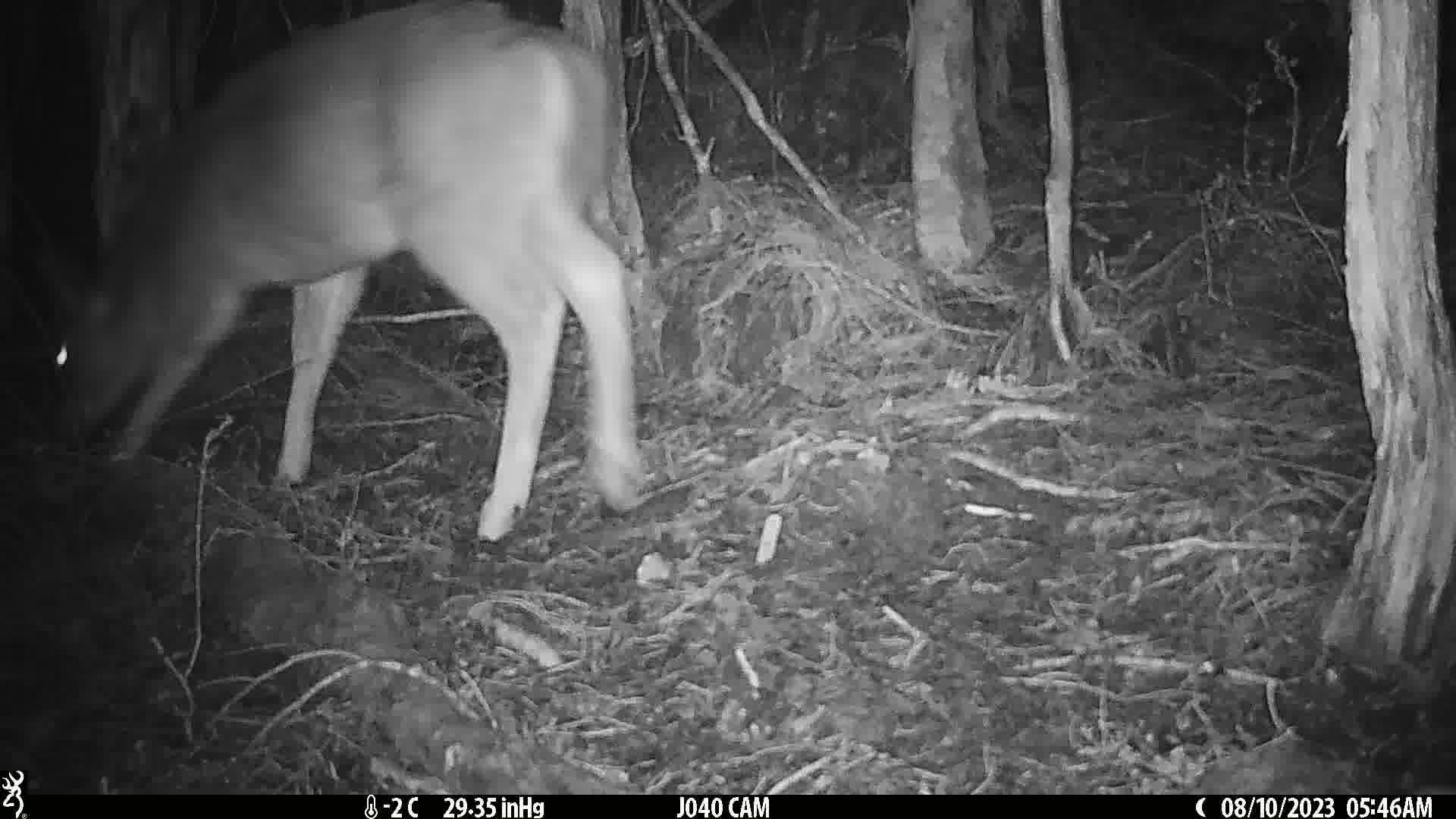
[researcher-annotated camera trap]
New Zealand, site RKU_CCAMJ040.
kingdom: Animalia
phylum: Chordata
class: Mammalia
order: Artiodactyla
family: Cervidae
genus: Odocoileus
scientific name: Odocoileus virginianus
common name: white-tailed deer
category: white tailed deer